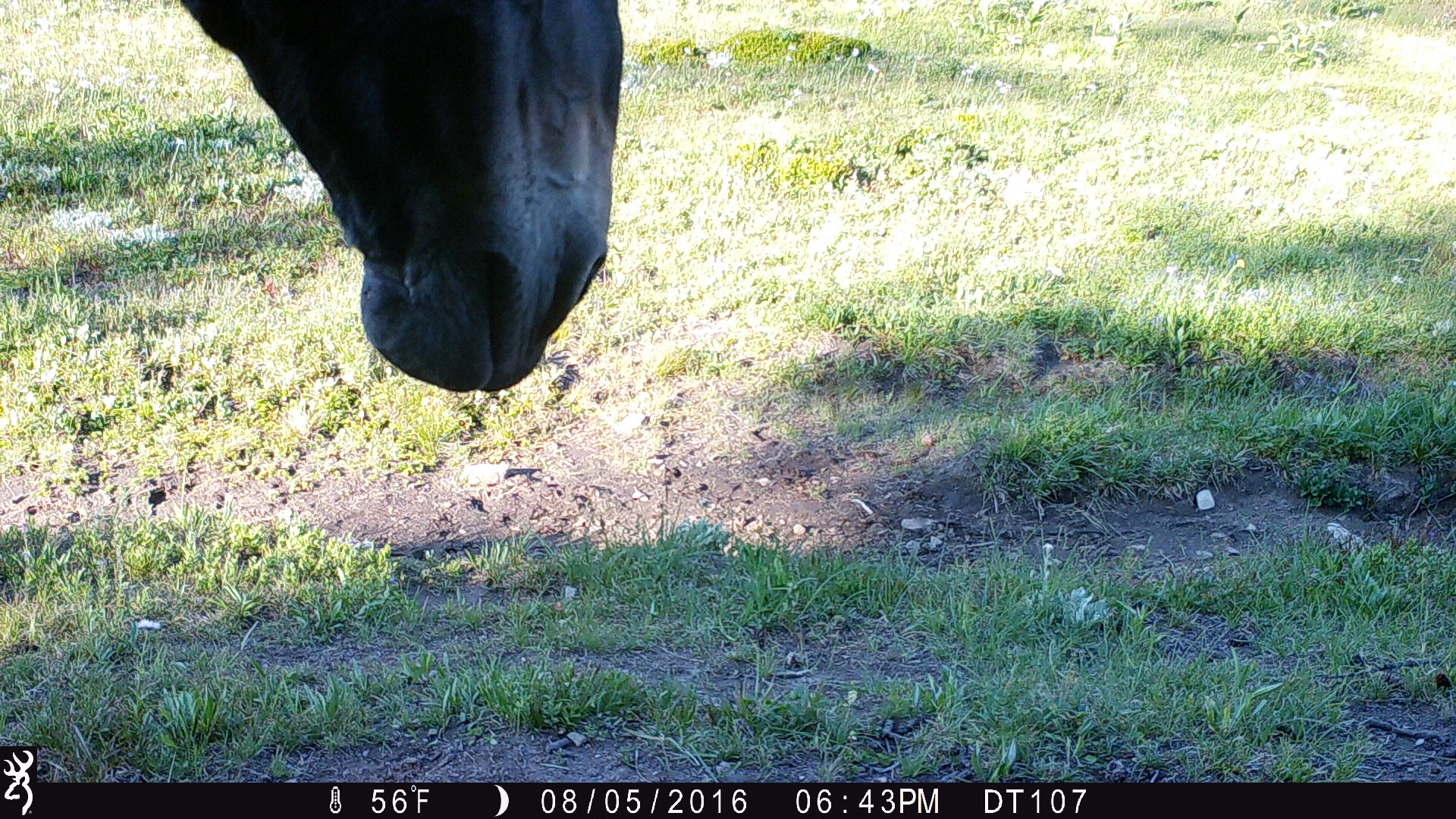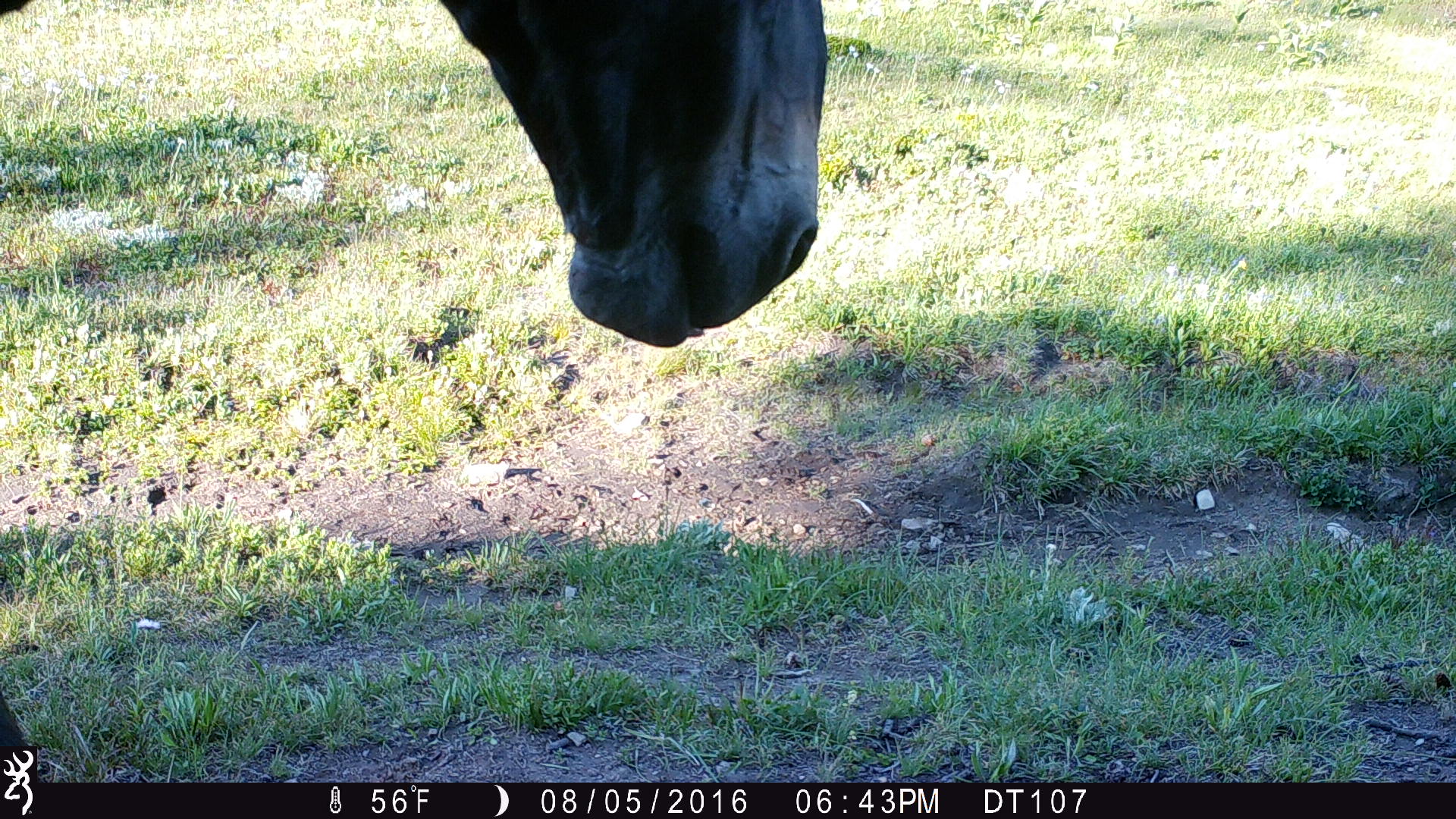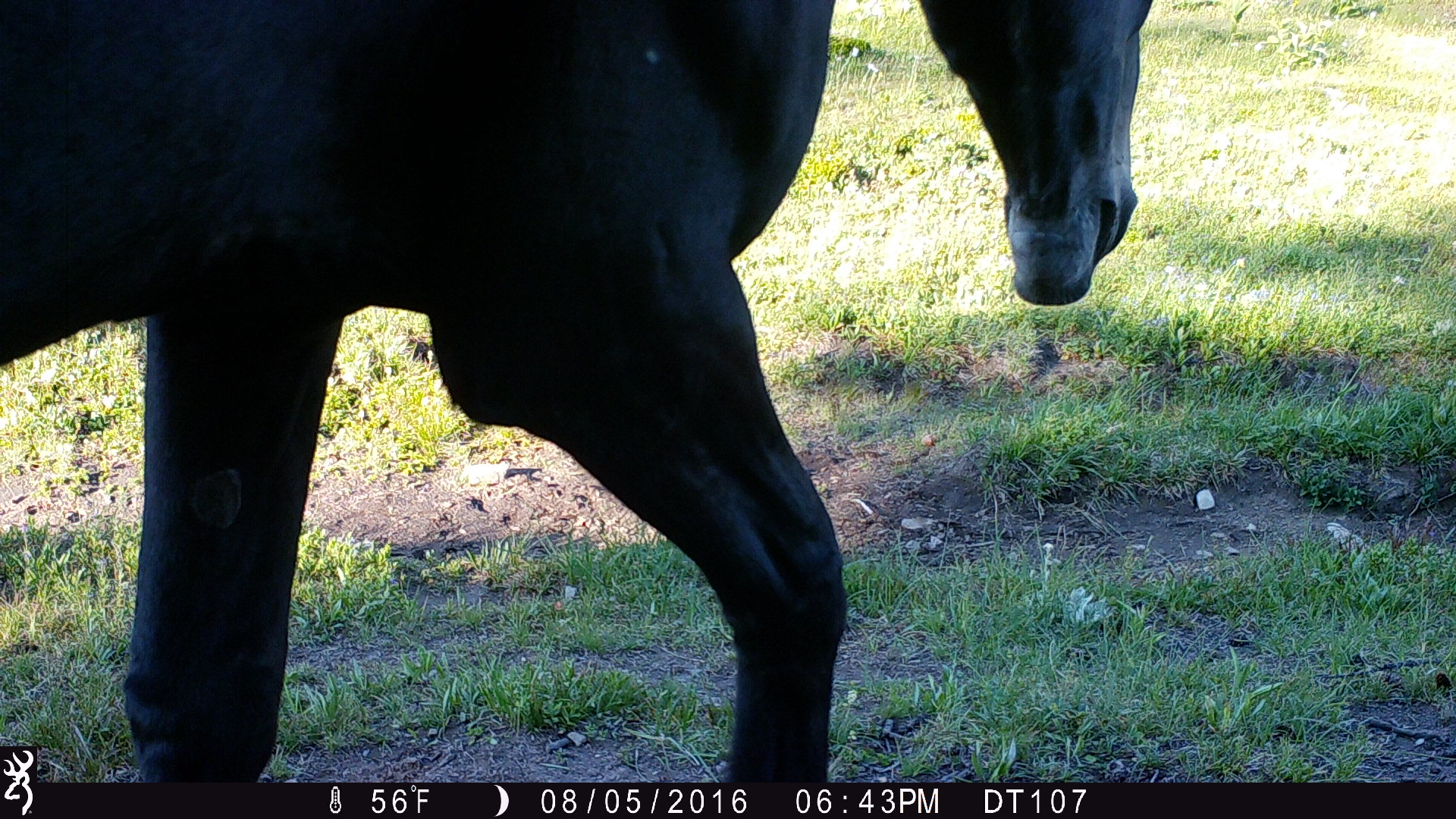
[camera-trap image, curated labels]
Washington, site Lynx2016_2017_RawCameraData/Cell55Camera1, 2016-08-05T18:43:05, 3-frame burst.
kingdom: Animalia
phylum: Chordata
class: Mammalia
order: Perissodactyla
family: Equidae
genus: Equus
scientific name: Equus caballus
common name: domestic horse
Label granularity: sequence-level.